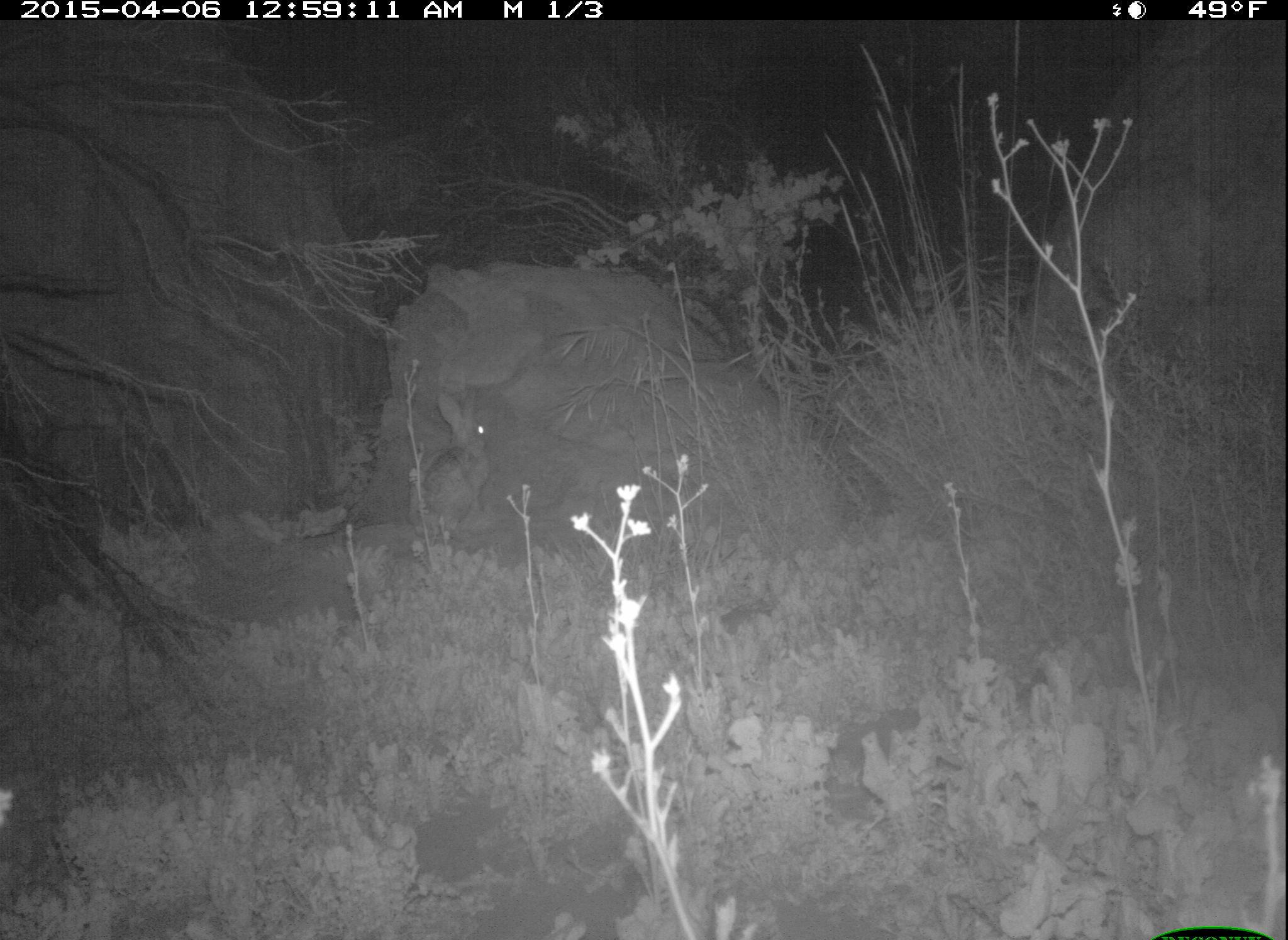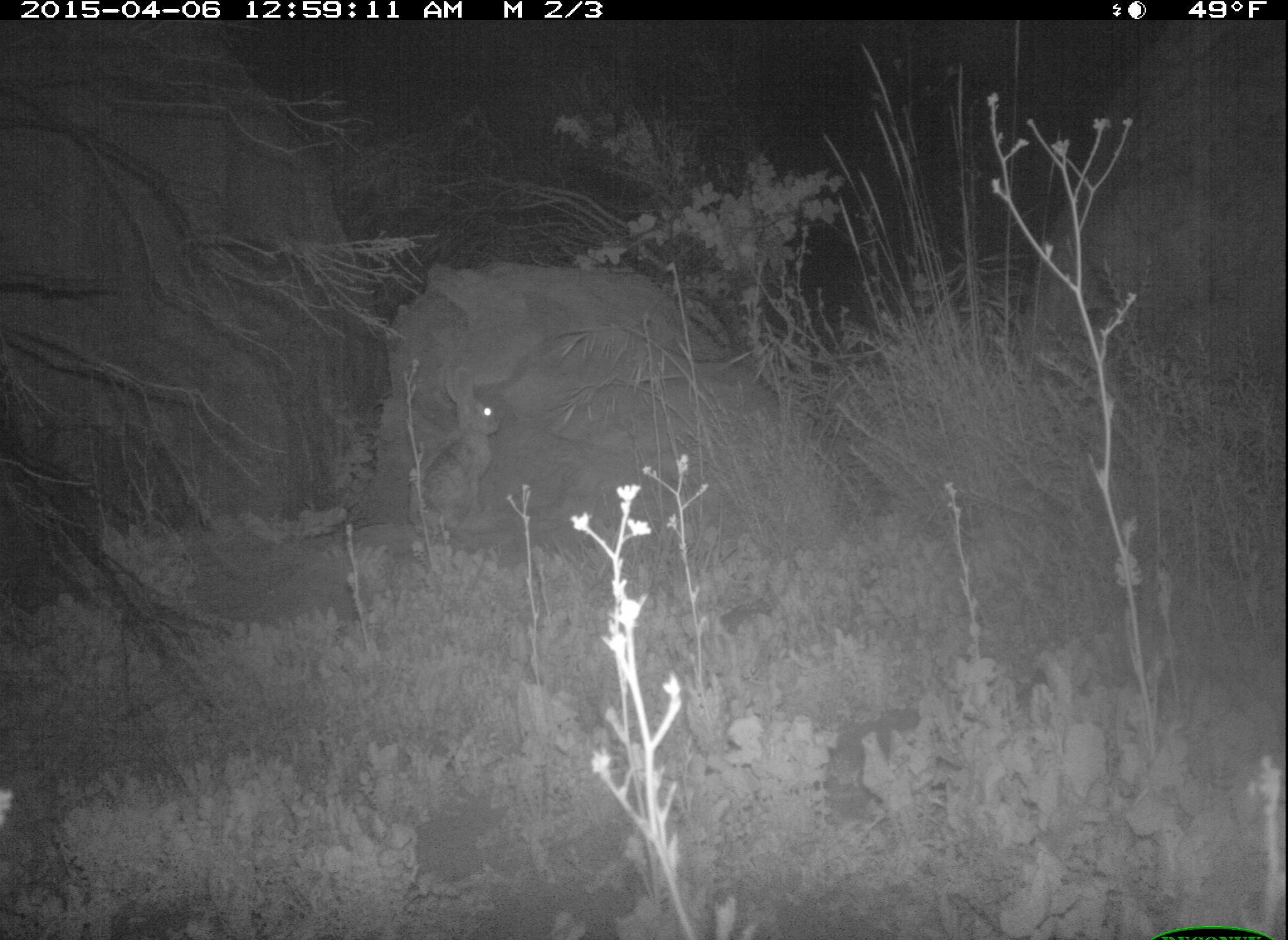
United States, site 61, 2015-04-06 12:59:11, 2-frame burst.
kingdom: Animalia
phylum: Chordata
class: Mammalia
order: Lagomorpha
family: Leporidae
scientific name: Leporidae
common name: rabbits and hares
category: rabbit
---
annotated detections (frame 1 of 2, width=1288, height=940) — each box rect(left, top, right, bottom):
rabbit: rect(406, 390, 504, 533)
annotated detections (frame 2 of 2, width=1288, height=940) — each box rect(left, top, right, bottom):
rabbit: rect(409, 369, 514, 535)